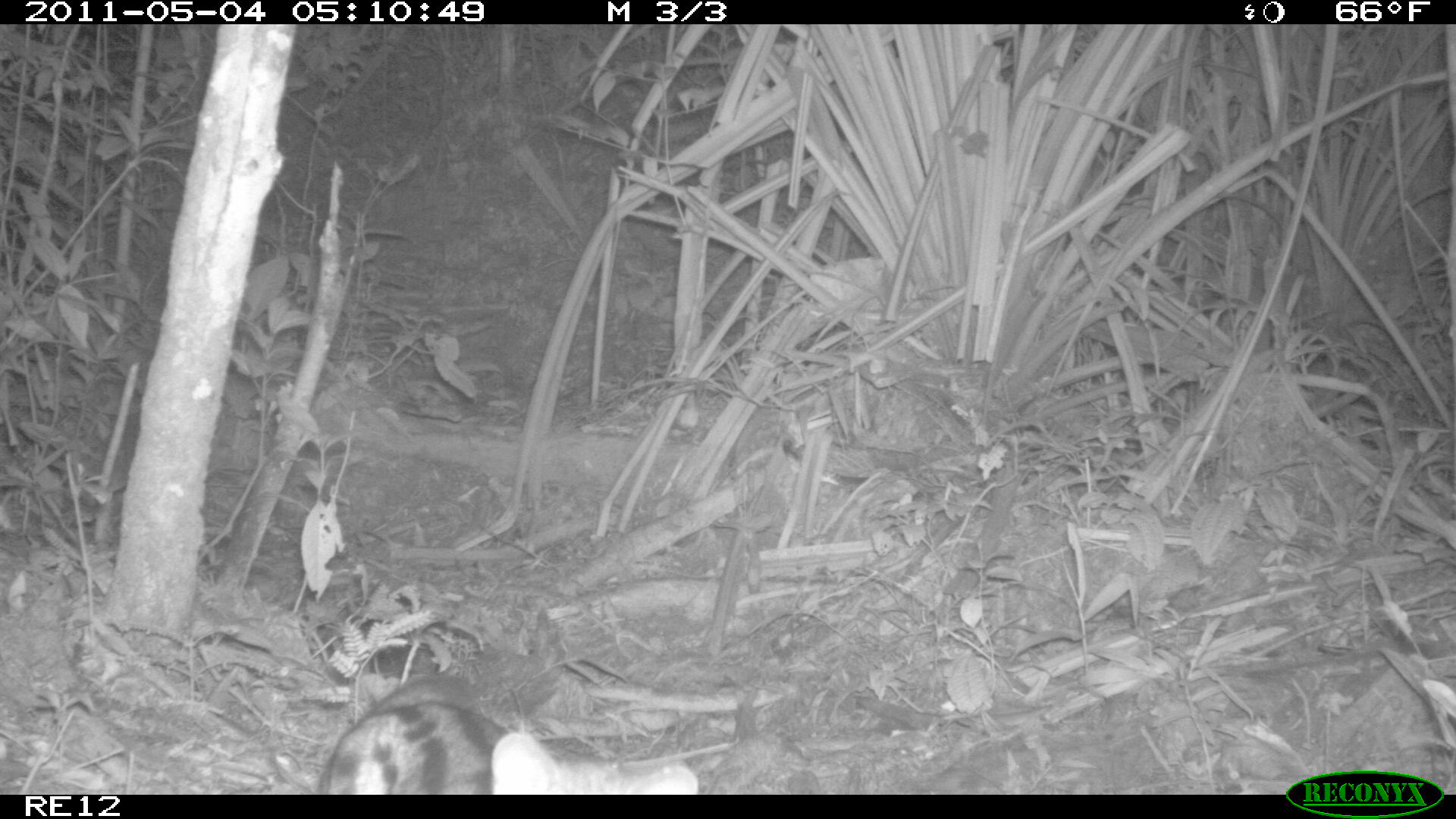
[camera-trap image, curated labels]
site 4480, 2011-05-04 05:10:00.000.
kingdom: Animalia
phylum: Chordata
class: Mammalia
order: Carnivora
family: Eupleridae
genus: Fossa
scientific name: Fossa fossana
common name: fanaloka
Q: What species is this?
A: Fossa fossana (fanaloka).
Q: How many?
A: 1.